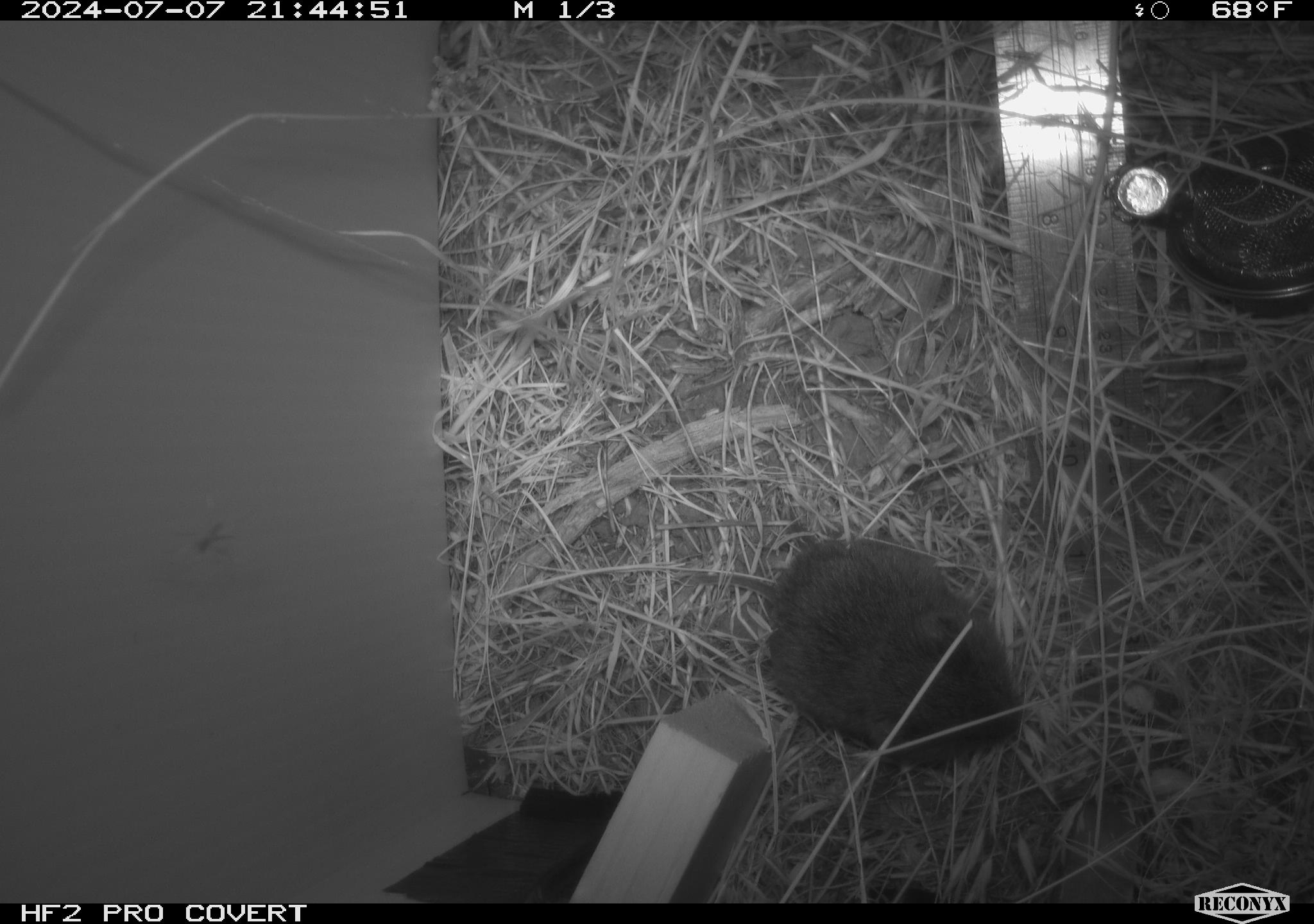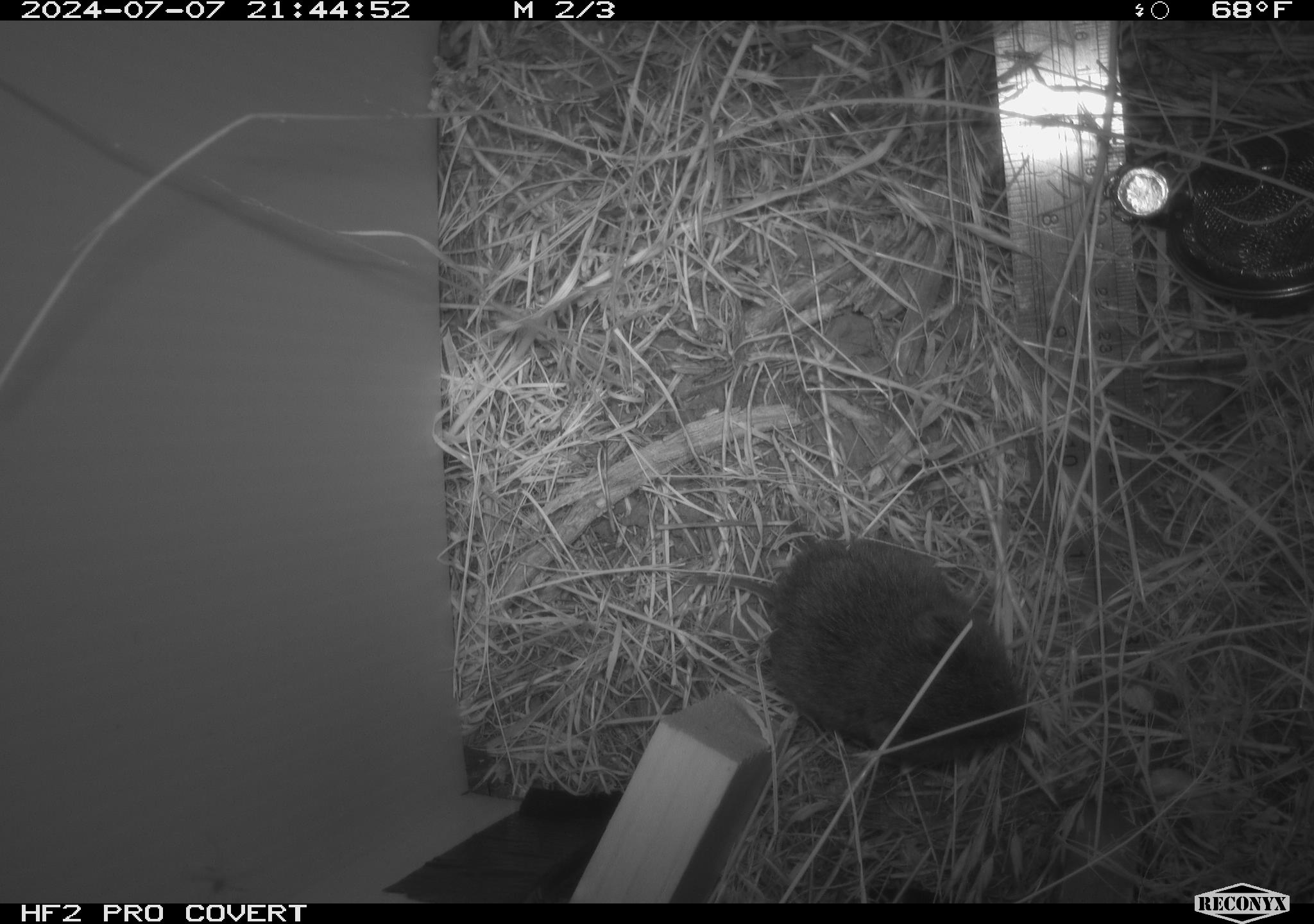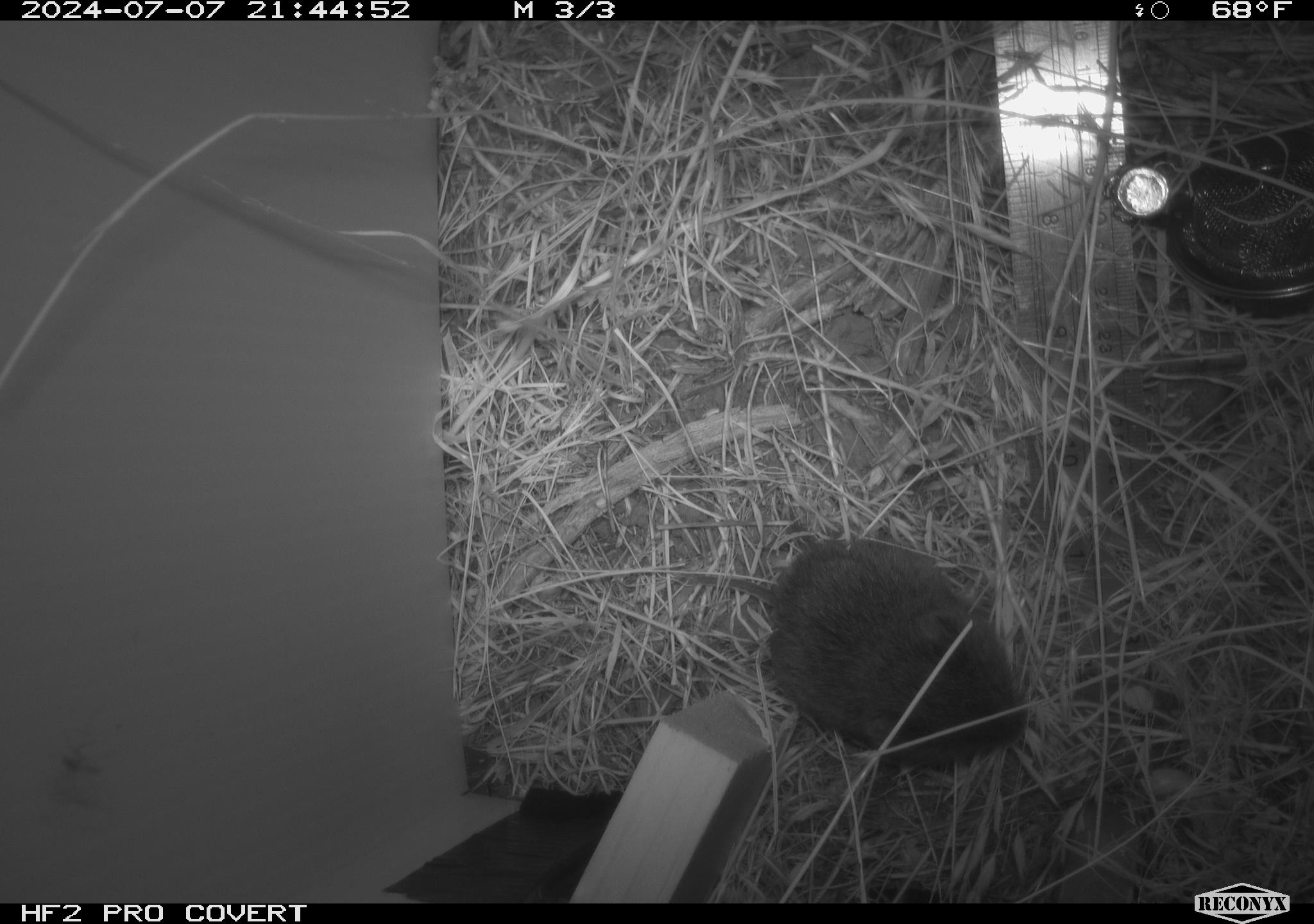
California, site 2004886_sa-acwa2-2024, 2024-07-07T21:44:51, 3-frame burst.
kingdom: Animalia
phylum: Chordata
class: Mammalia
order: Rodentia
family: Cricetidae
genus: Microtus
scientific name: Microtus californicus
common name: california vole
California vole (Microtus californicus).